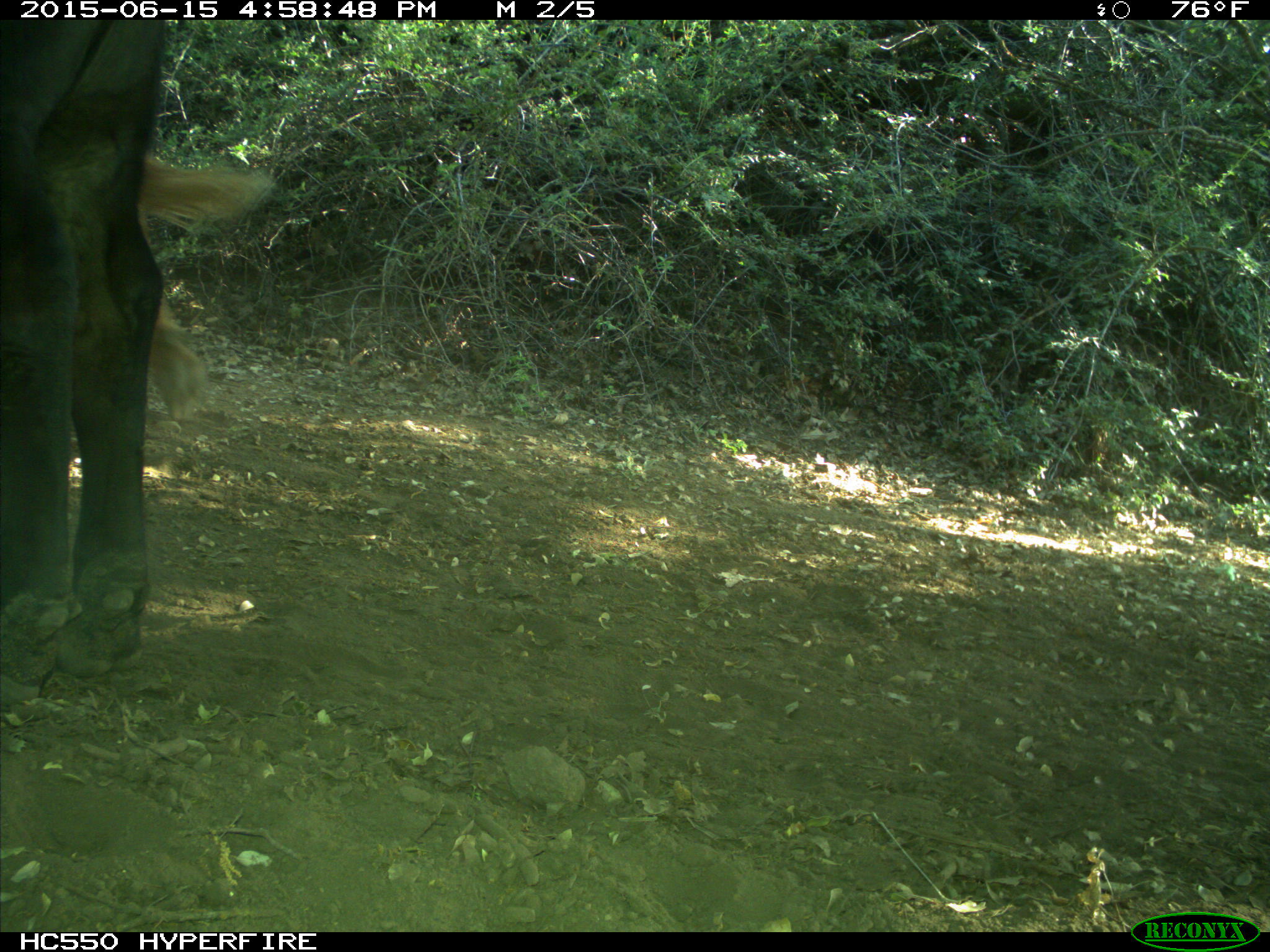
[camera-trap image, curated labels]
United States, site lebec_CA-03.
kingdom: Animalia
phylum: Chordata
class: Mammalia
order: Artiodactyla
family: Bovidae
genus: Bos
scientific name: Bos taurus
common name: domestic cow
Bos taurus (domestic cow).